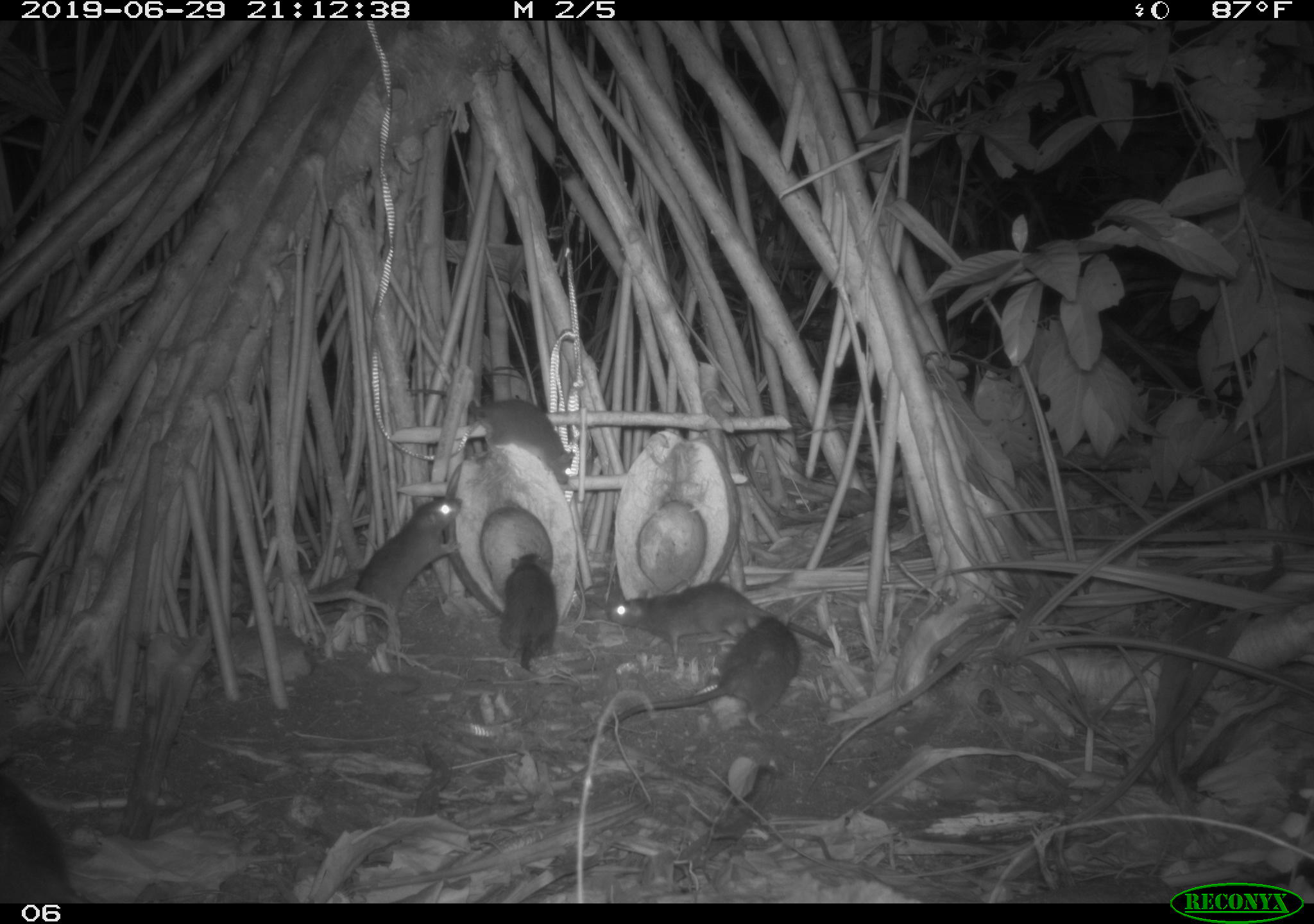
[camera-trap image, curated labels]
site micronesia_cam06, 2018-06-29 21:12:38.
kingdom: Animalia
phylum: Chordata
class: Mammalia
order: Rodentia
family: Muridae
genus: Rattus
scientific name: Rattus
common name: rat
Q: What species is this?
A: Rat (Rattus).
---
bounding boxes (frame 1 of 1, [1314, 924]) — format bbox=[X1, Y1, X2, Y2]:
rat: bbox=[574, 613, 803, 748]; bbox=[319, 486, 469, 642]; bbox=[400, 378, 577, 491]; bbox=[606, 581, 845, 658]; bbox=[3, 759, 94, 900]; bbox=[494, 550, 563, 670]